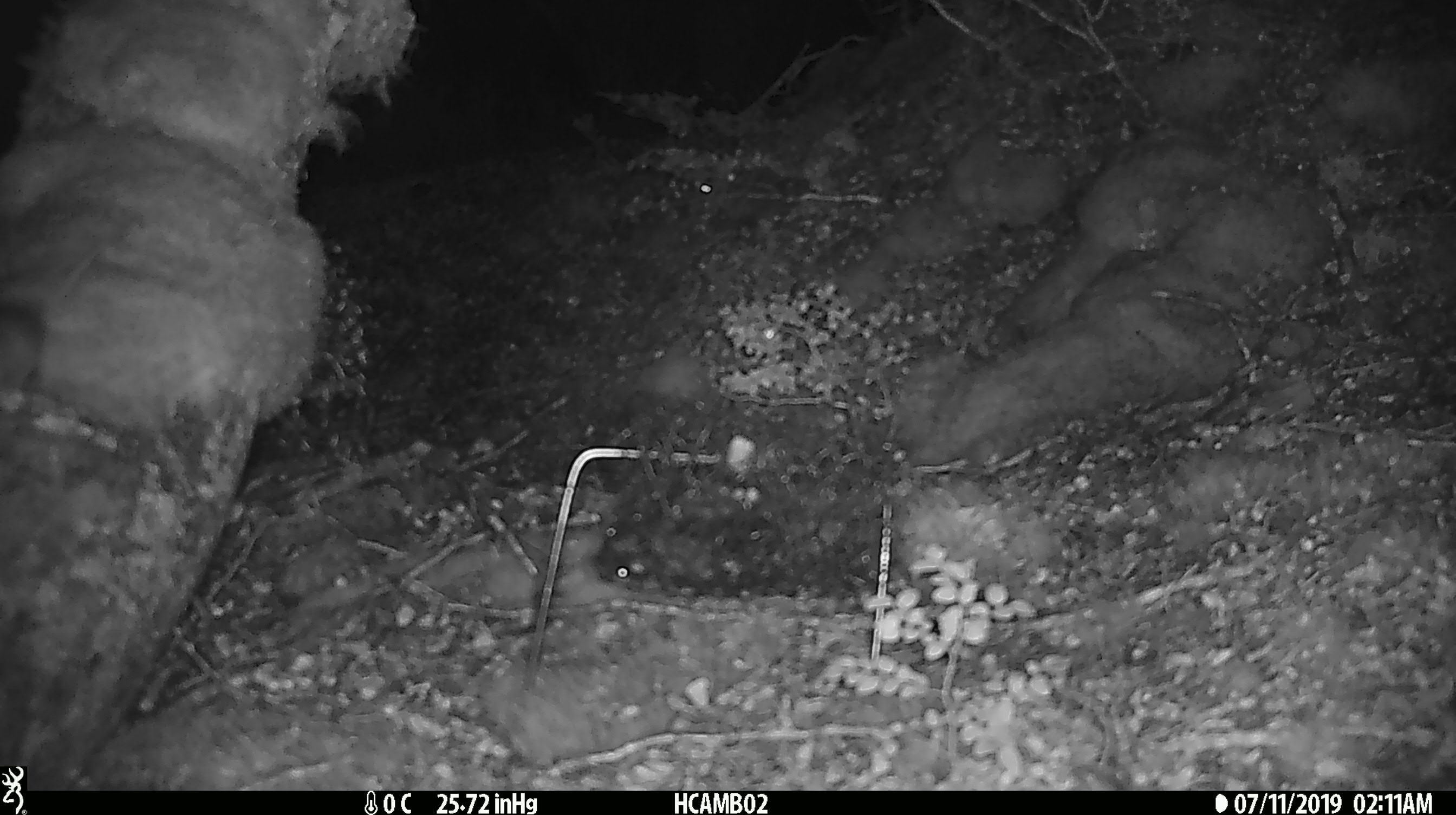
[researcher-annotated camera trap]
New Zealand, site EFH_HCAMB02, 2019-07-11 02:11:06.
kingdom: Animalia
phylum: Chordata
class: Mammalia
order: Rodentia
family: Muridae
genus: Mus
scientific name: Mus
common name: mouse